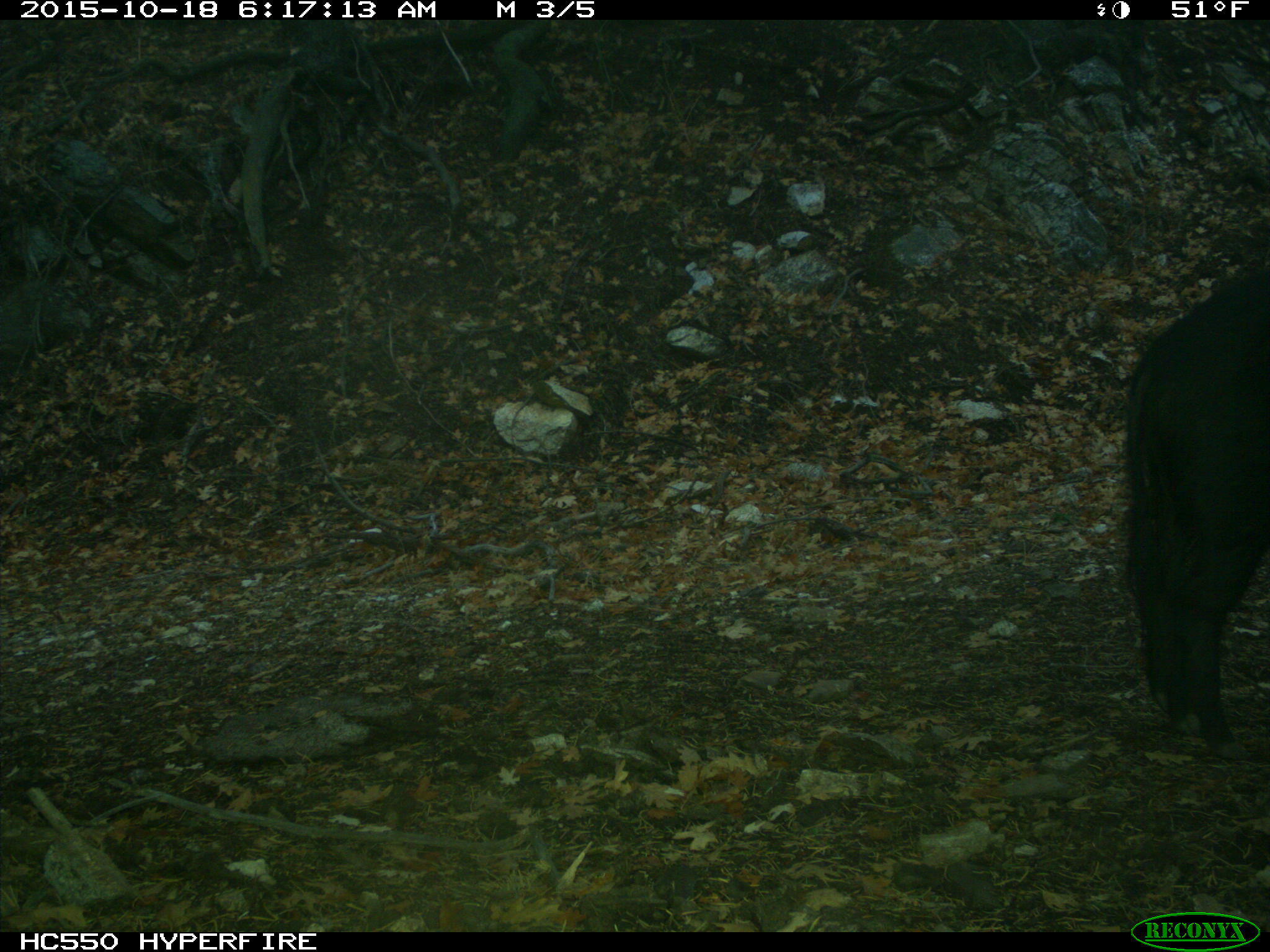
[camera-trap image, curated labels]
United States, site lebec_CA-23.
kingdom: Animalia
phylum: Chordata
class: Mammalia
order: Artiodactyla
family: Suidae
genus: Sus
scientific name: Sus scrofa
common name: wild boar